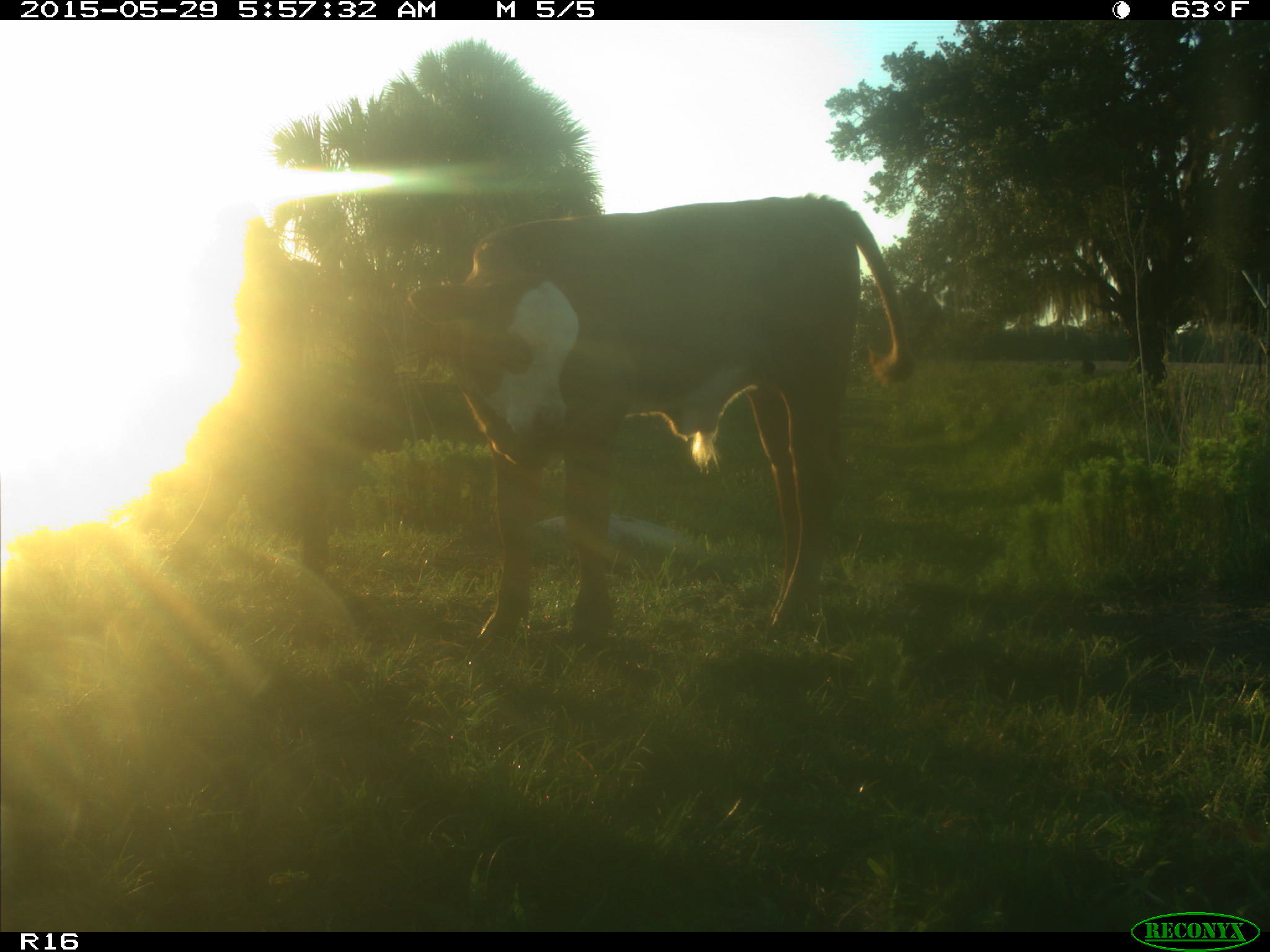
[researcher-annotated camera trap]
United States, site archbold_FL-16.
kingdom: Animalia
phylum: Chordata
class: Mammalia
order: Artiodactyla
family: Bovidae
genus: Bos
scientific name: Bos taurus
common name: domestic cow